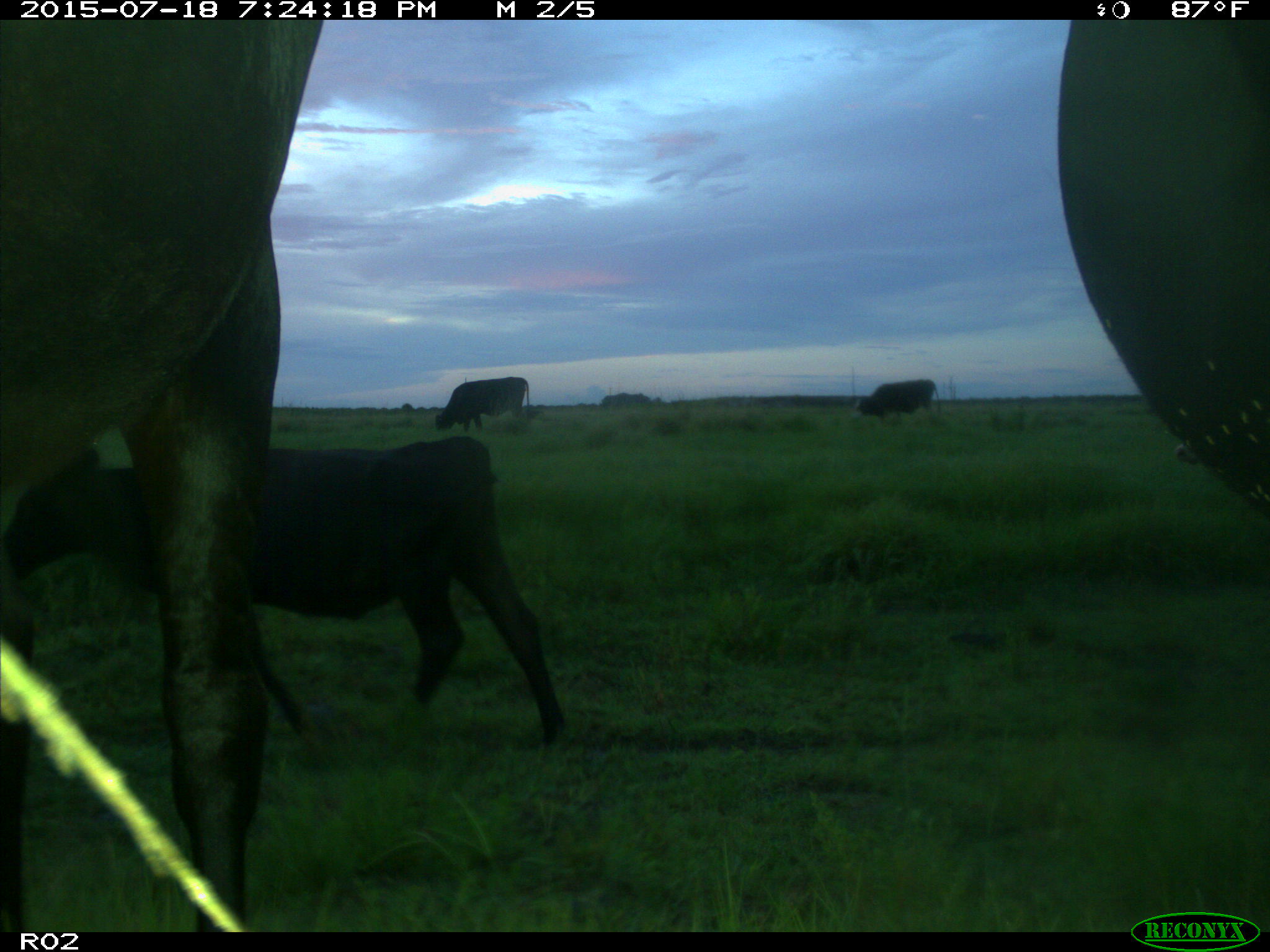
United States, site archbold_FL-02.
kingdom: Animalia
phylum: Chordata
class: Mammalia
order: Artiodactyla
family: Bovidae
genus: Bos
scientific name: Bos taurus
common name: domestic cow